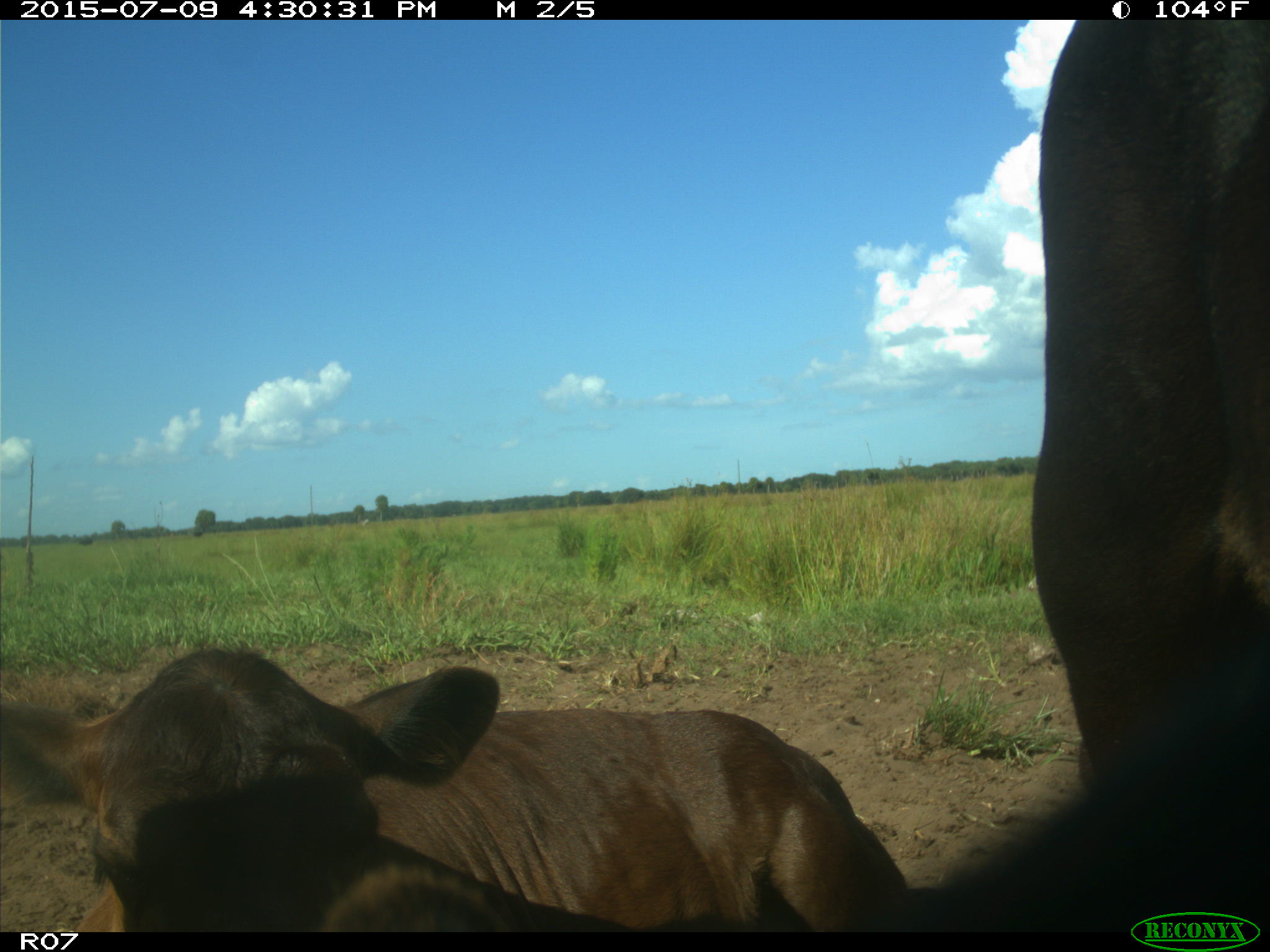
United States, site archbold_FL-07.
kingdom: Animalia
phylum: Chordata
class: Mammalia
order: Artiodactyla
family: Bovidae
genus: Bos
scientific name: Bos taurus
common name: domestic cow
Bos taurus (domestic cow).